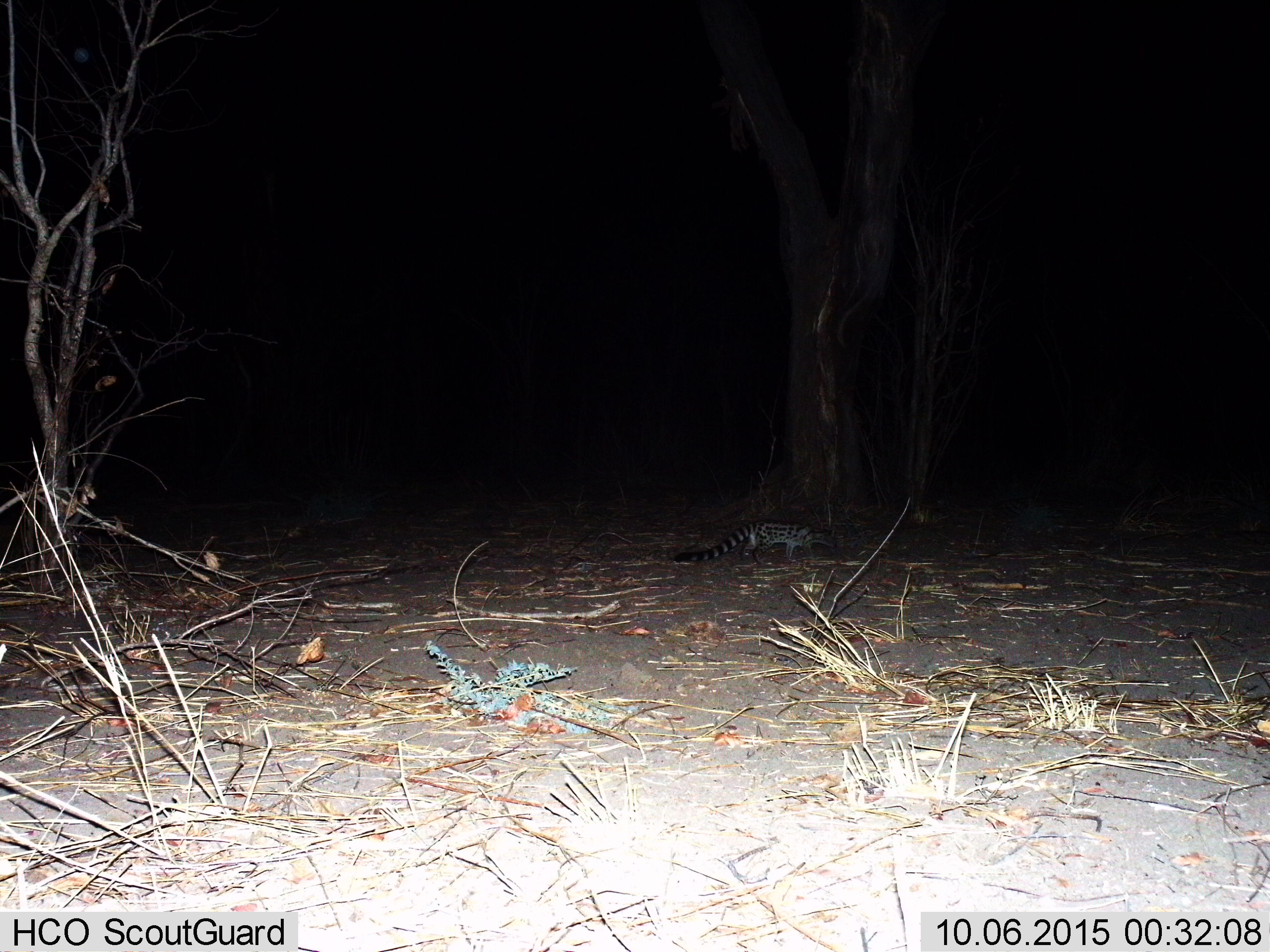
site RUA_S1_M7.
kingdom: Animalia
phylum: Chordata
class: Mammalia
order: Carnivora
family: Viverridae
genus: Genetta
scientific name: Genetta genetta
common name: small-spotted genet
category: genetcommonsmallspotted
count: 1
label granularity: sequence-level